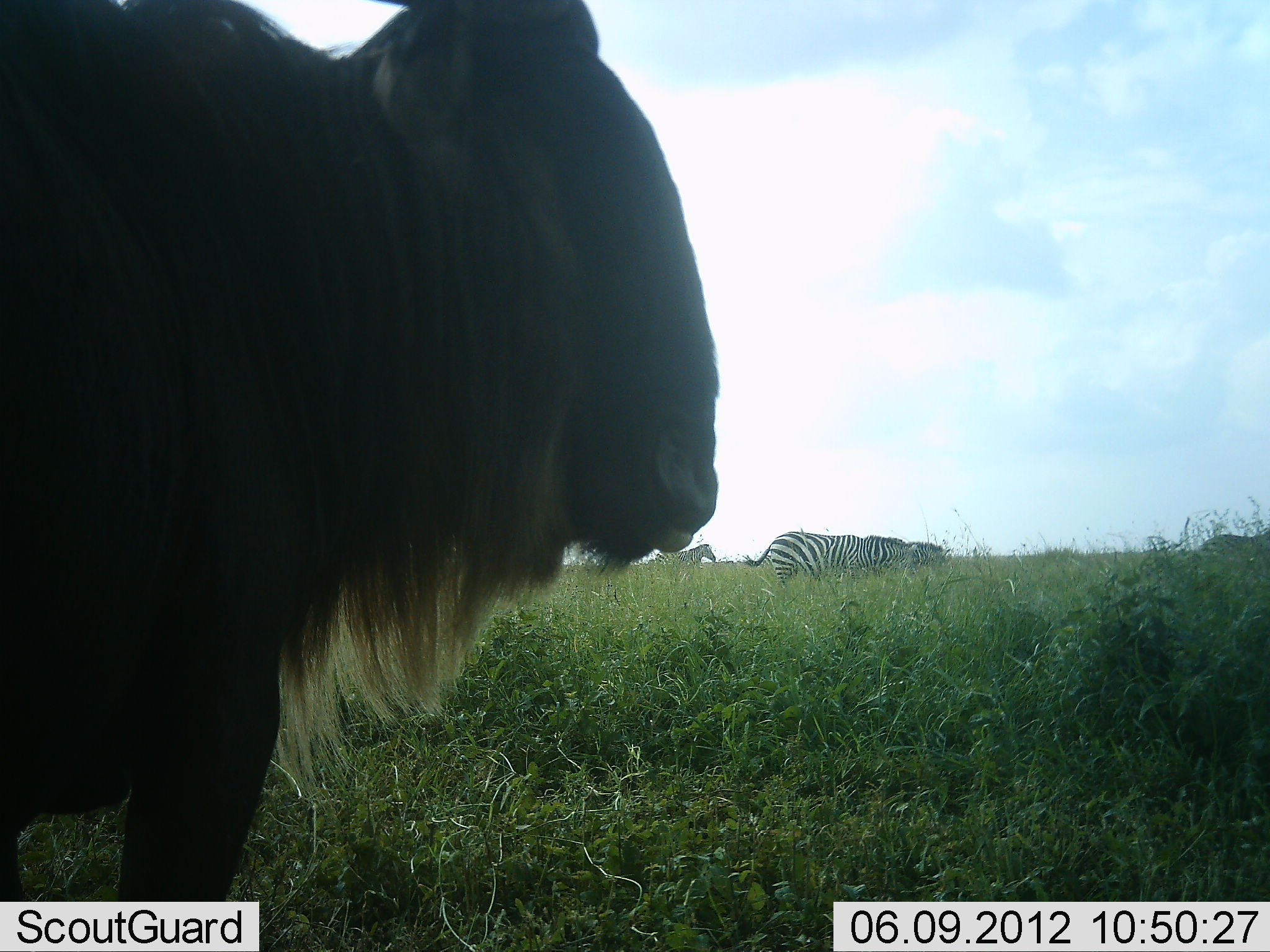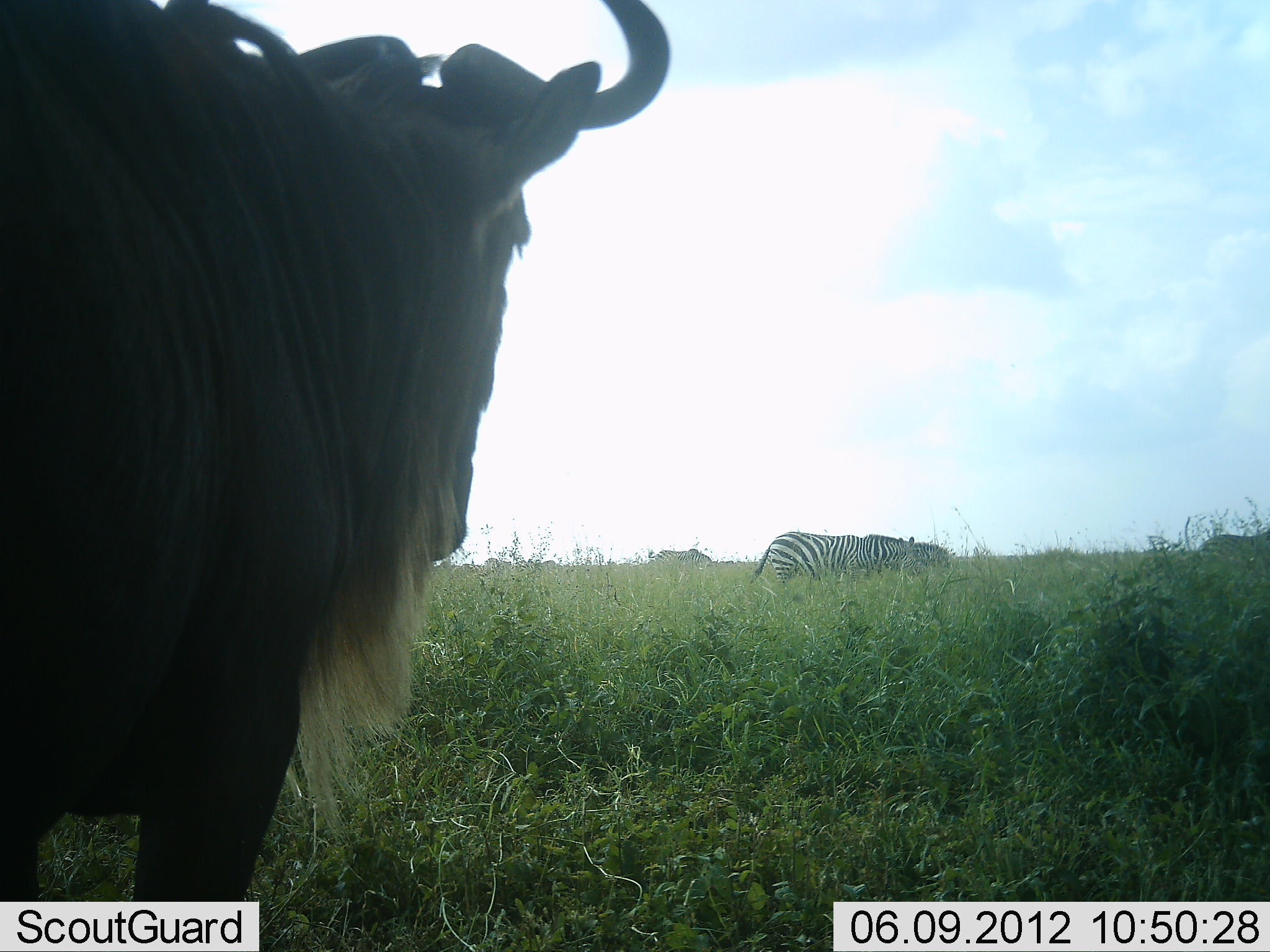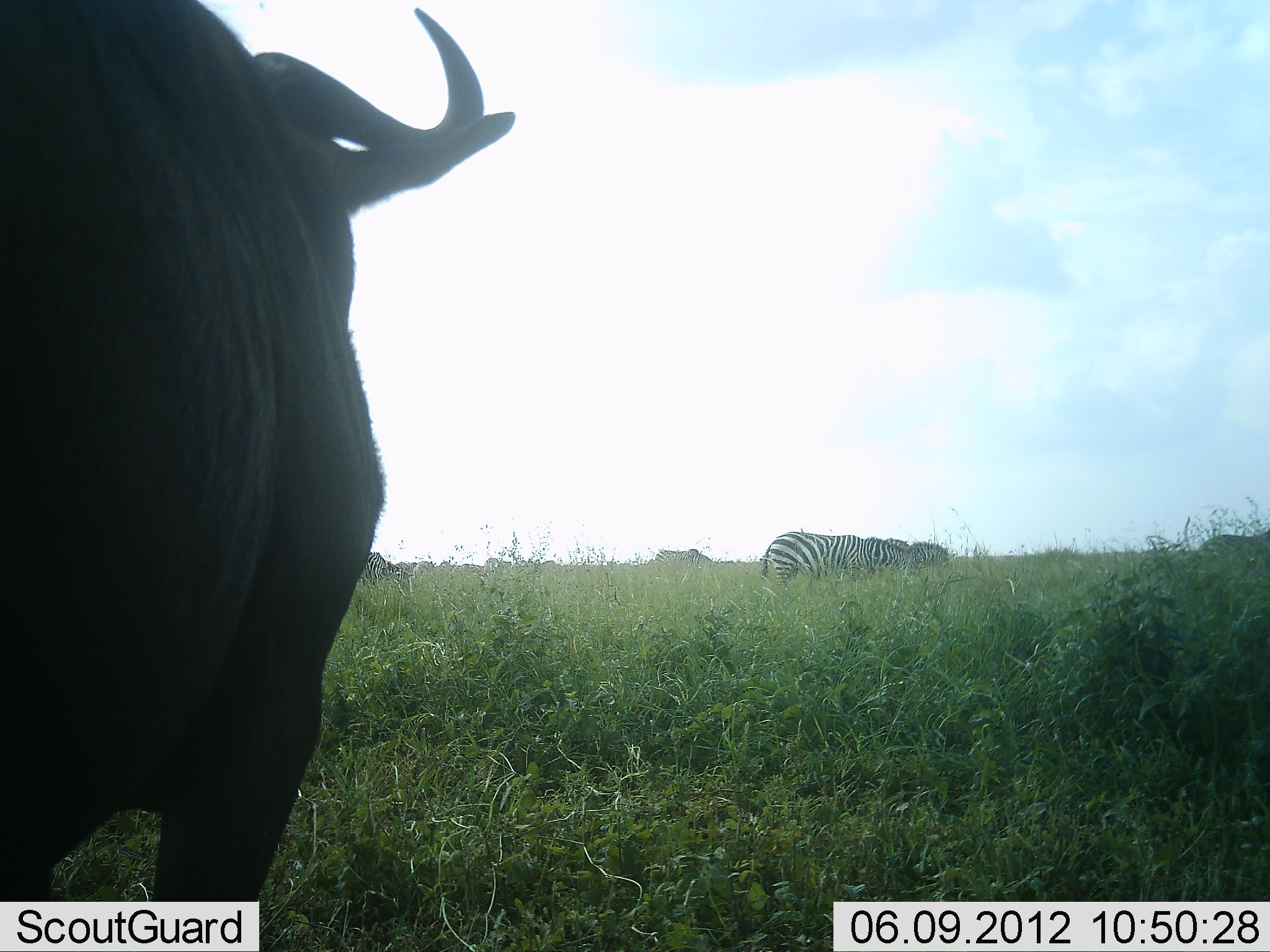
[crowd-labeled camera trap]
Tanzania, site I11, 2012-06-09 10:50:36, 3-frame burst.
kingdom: Animalia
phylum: Chordata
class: Mammalia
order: Artiodactyla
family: Bovidae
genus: Connochaetes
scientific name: Connochaetes taurinus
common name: blue wildebeest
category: wildebeest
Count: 1.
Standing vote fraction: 82%.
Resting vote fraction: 0%.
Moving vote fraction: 0%.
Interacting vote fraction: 0%.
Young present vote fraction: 0%.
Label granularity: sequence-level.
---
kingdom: Animalia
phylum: Chordata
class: Mammalia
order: Perissodactyla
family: Equidae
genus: Equus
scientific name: Equus quagga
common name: plains zebra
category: zebra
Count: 3.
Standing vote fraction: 27%.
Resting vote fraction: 0%.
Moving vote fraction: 9%.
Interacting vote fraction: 0%.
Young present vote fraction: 0%.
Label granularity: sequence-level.